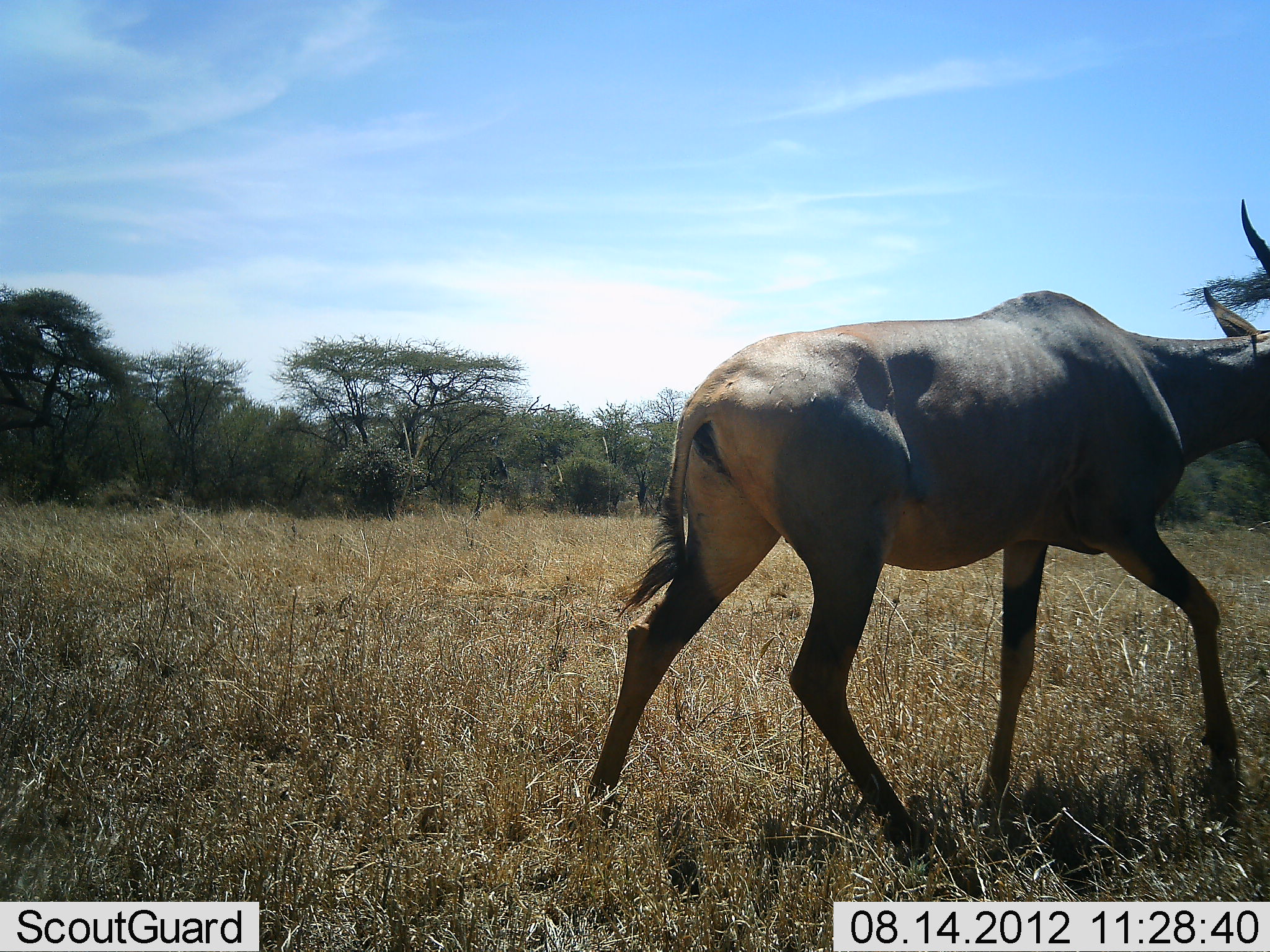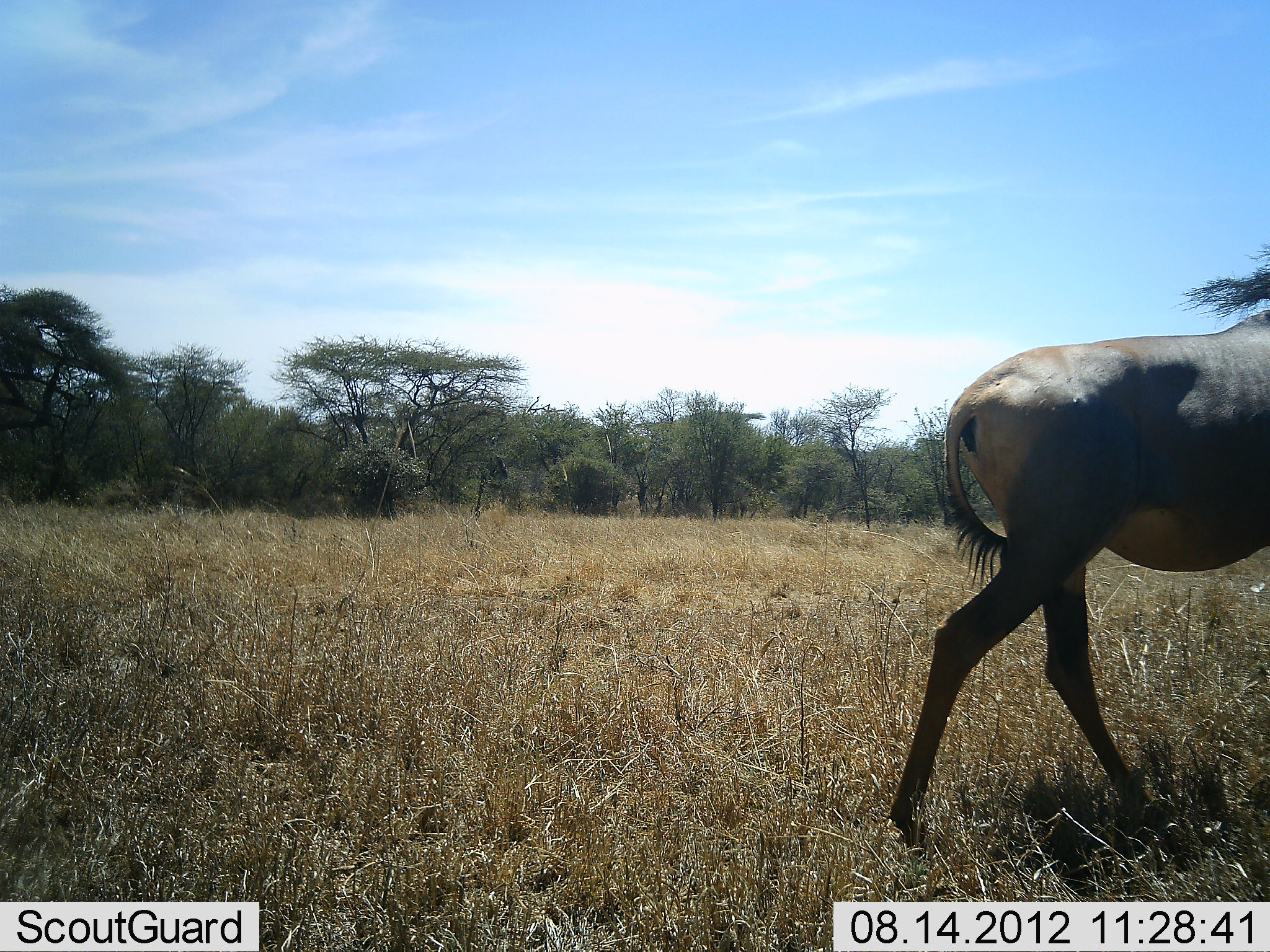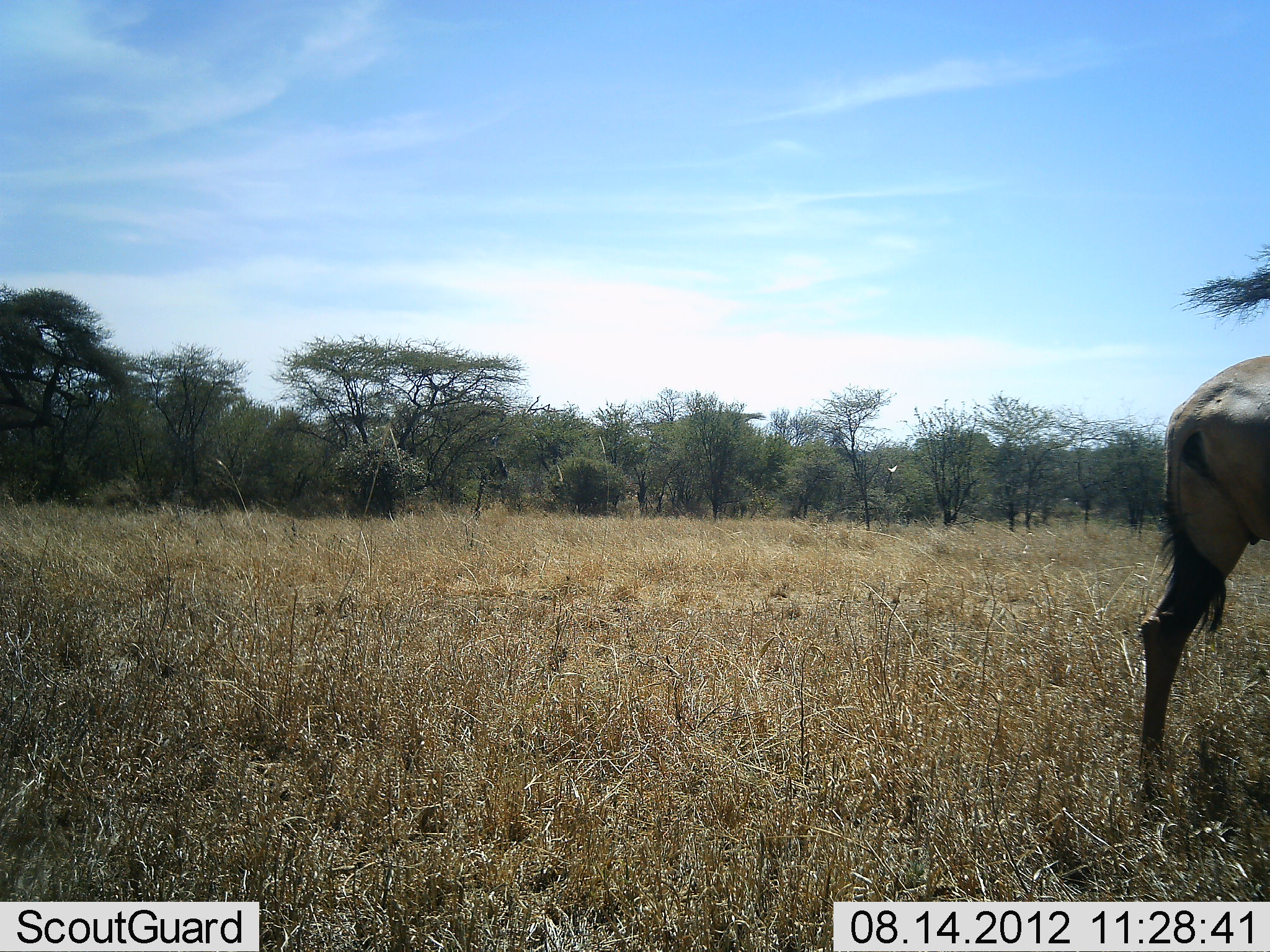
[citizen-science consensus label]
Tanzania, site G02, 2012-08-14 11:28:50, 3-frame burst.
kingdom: Animalia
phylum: Chordata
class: Mammalia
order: Artiodactyla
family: Bovidae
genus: Damaliscus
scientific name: Damaliscus lunatus jimela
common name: topi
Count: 1.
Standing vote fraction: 0%.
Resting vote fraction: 0%.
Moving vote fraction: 100%.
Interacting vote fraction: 0%.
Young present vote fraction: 0%.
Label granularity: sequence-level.